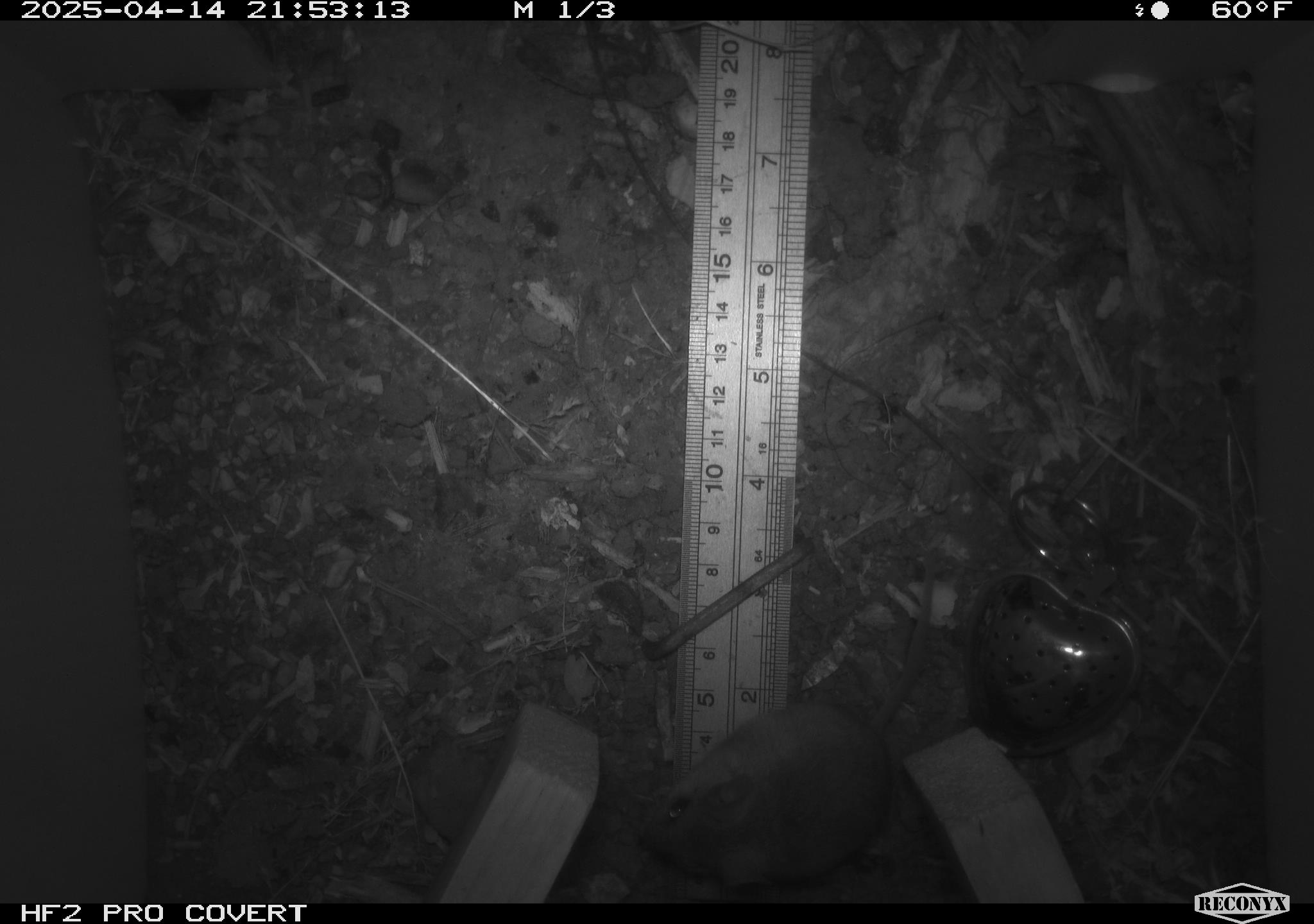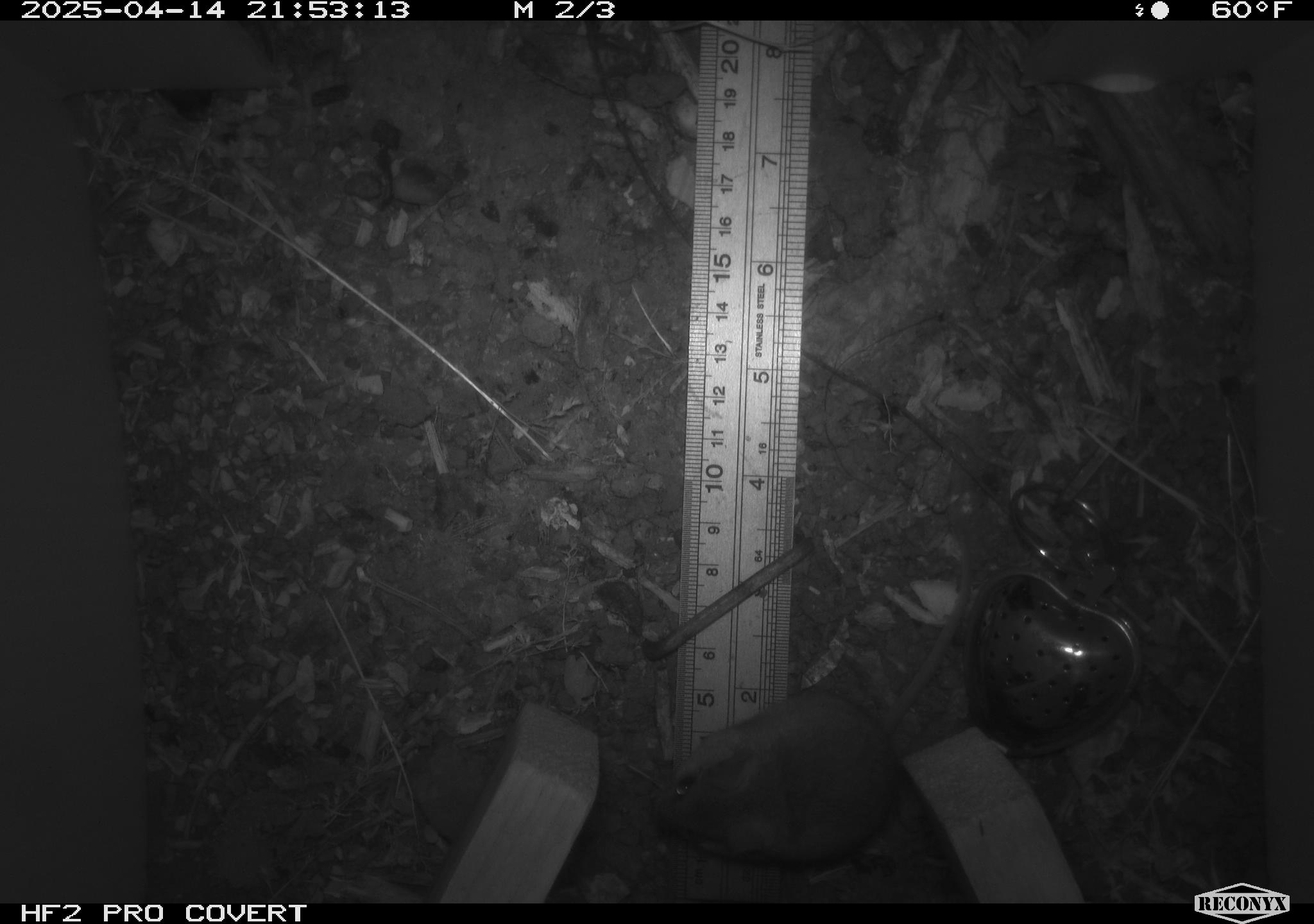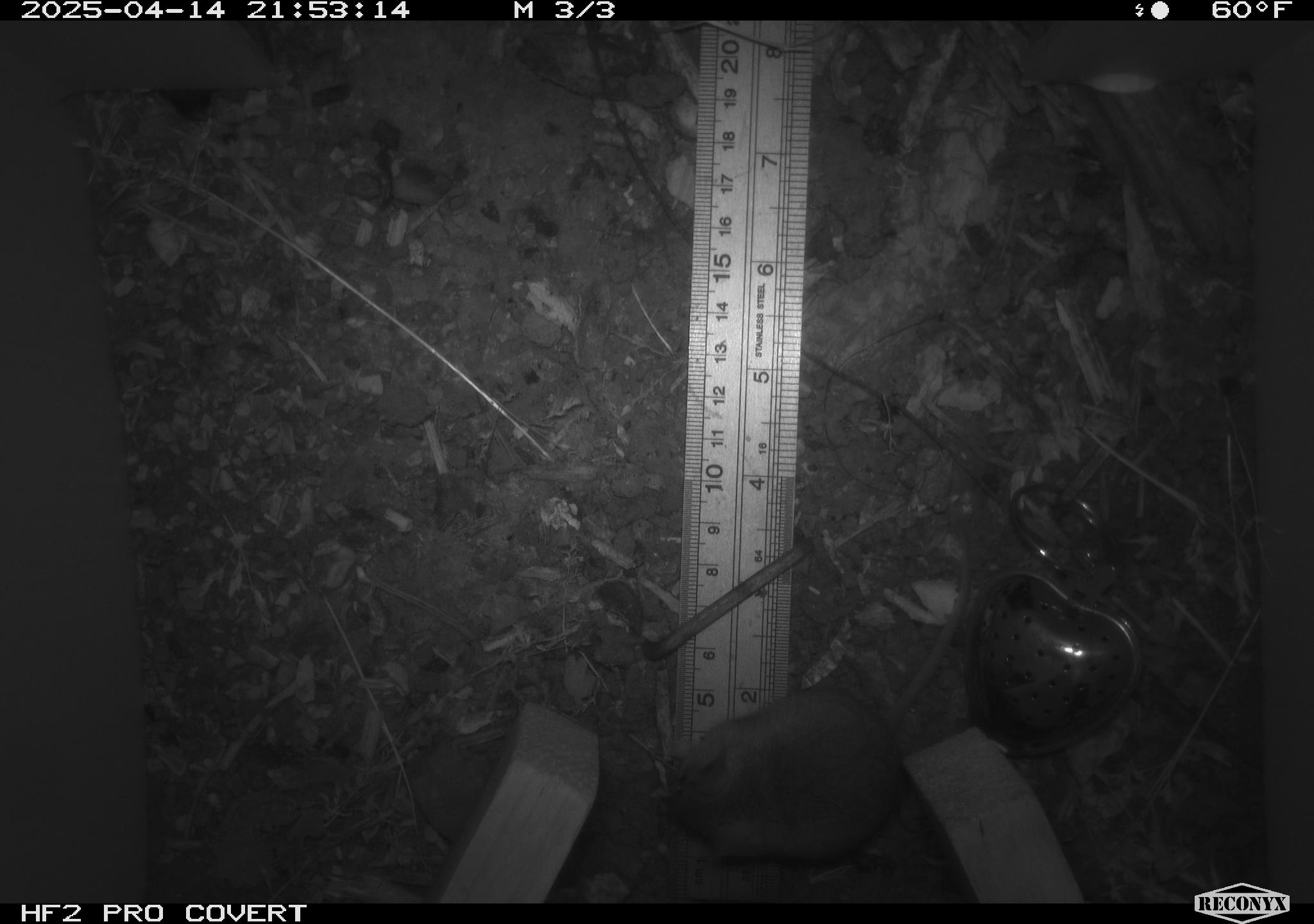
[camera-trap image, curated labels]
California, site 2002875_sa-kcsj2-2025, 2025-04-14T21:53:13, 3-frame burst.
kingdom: Animalia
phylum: Chordata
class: Mammalia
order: Rodentia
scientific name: Rodentia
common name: rodent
Rodent (Rodentia).